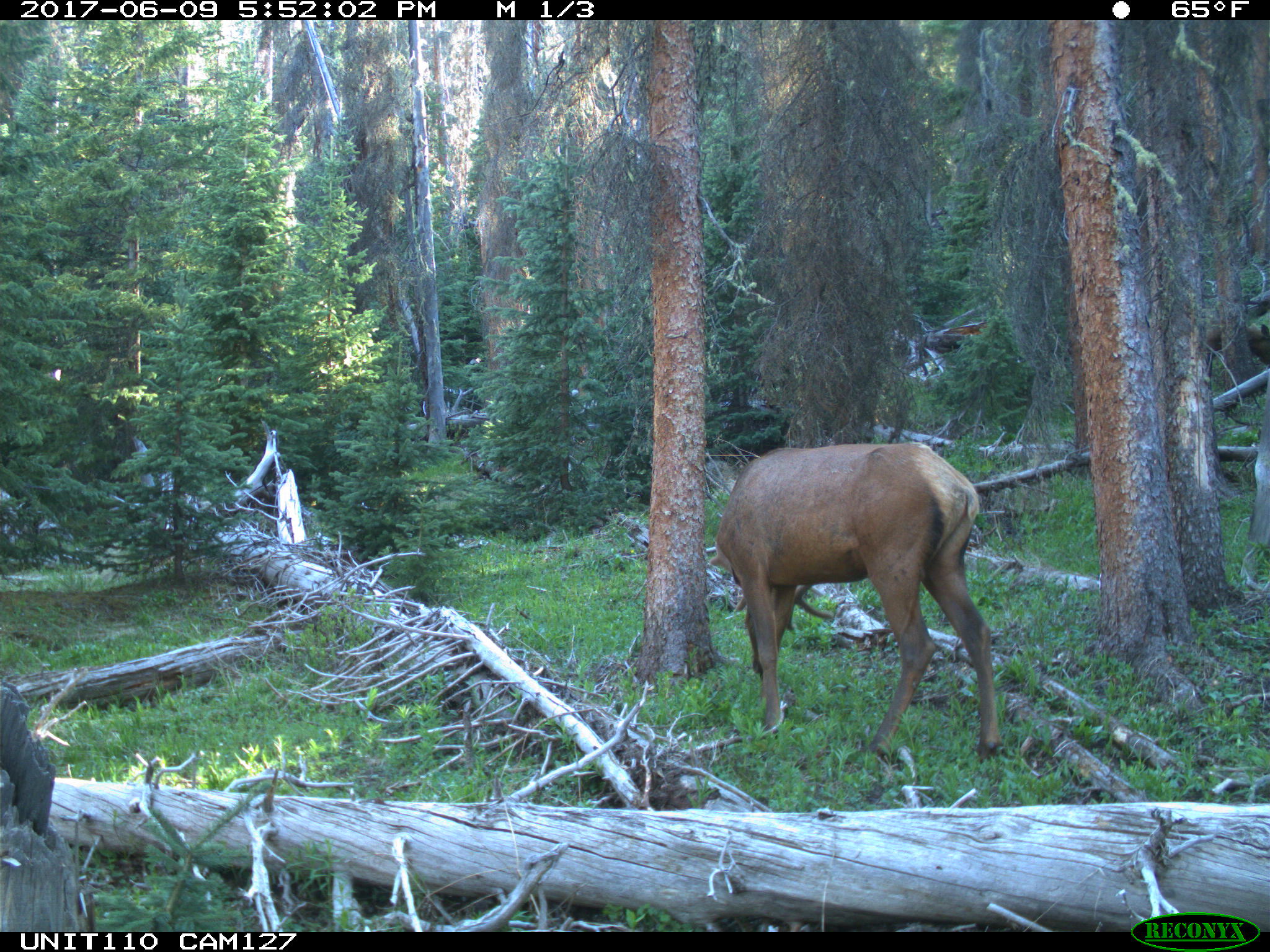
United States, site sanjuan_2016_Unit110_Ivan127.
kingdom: Animalia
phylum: Chordata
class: Mammalia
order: Artiodactyla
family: Cervidae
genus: Cervus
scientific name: Cervus elaphus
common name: red deer